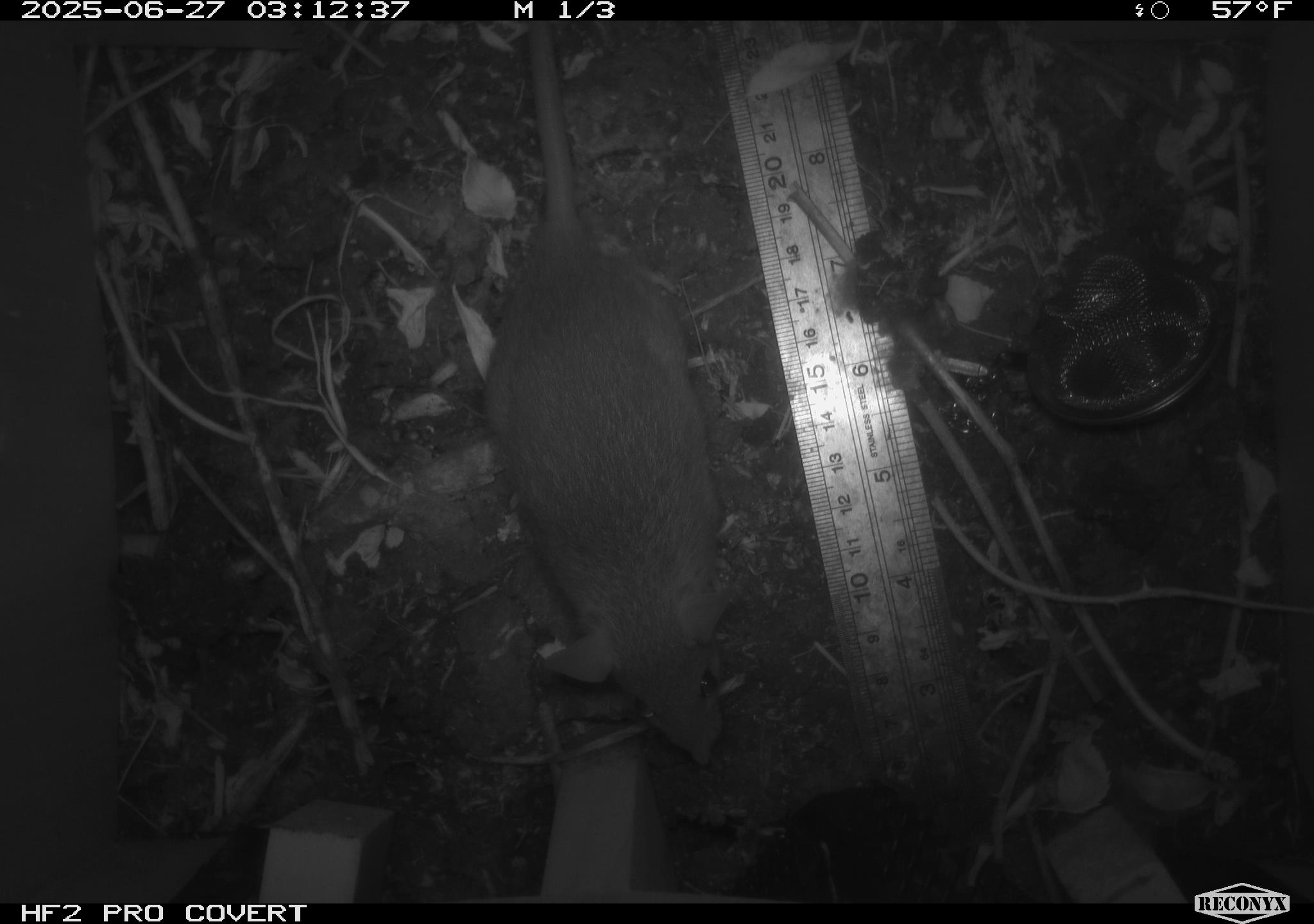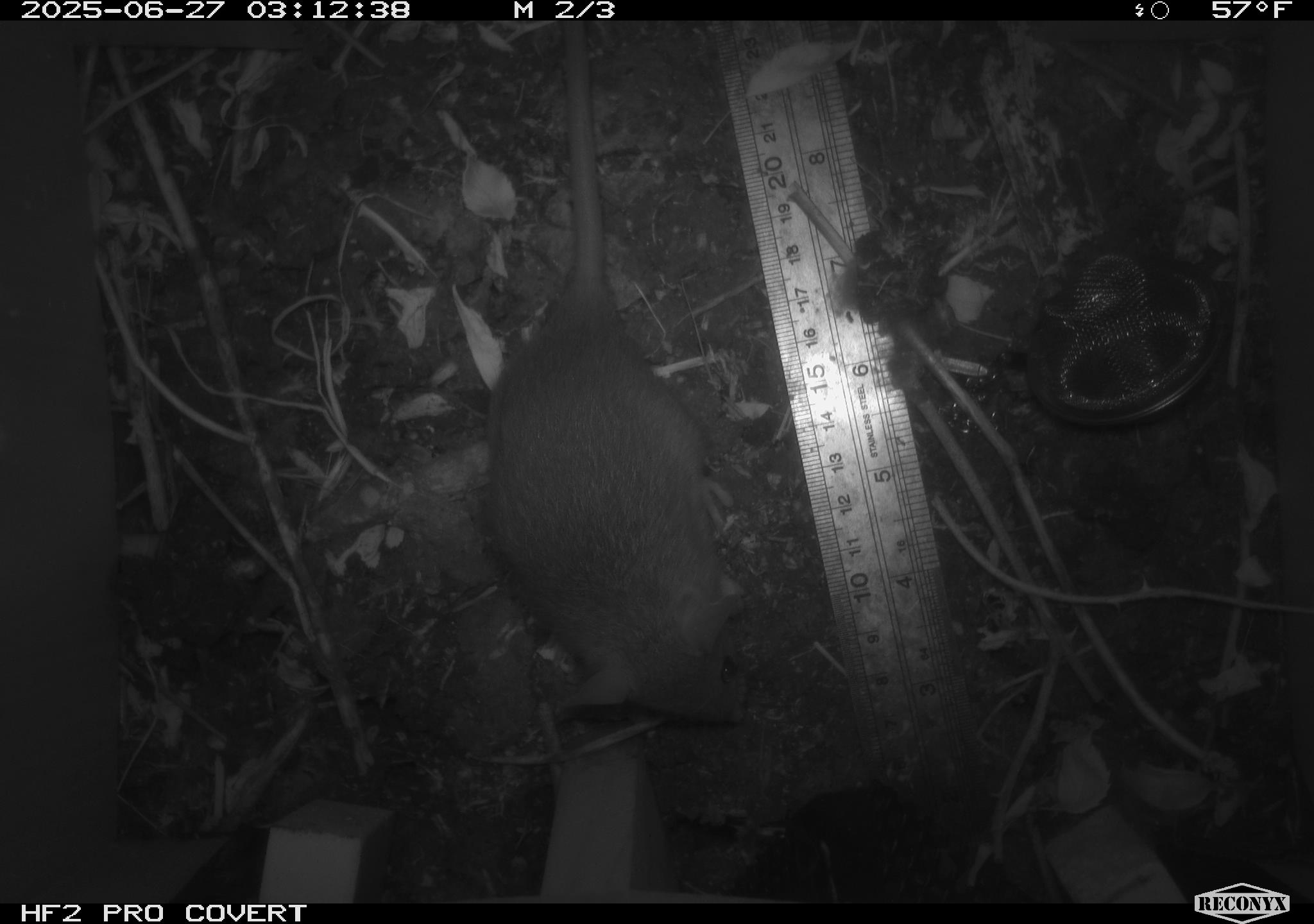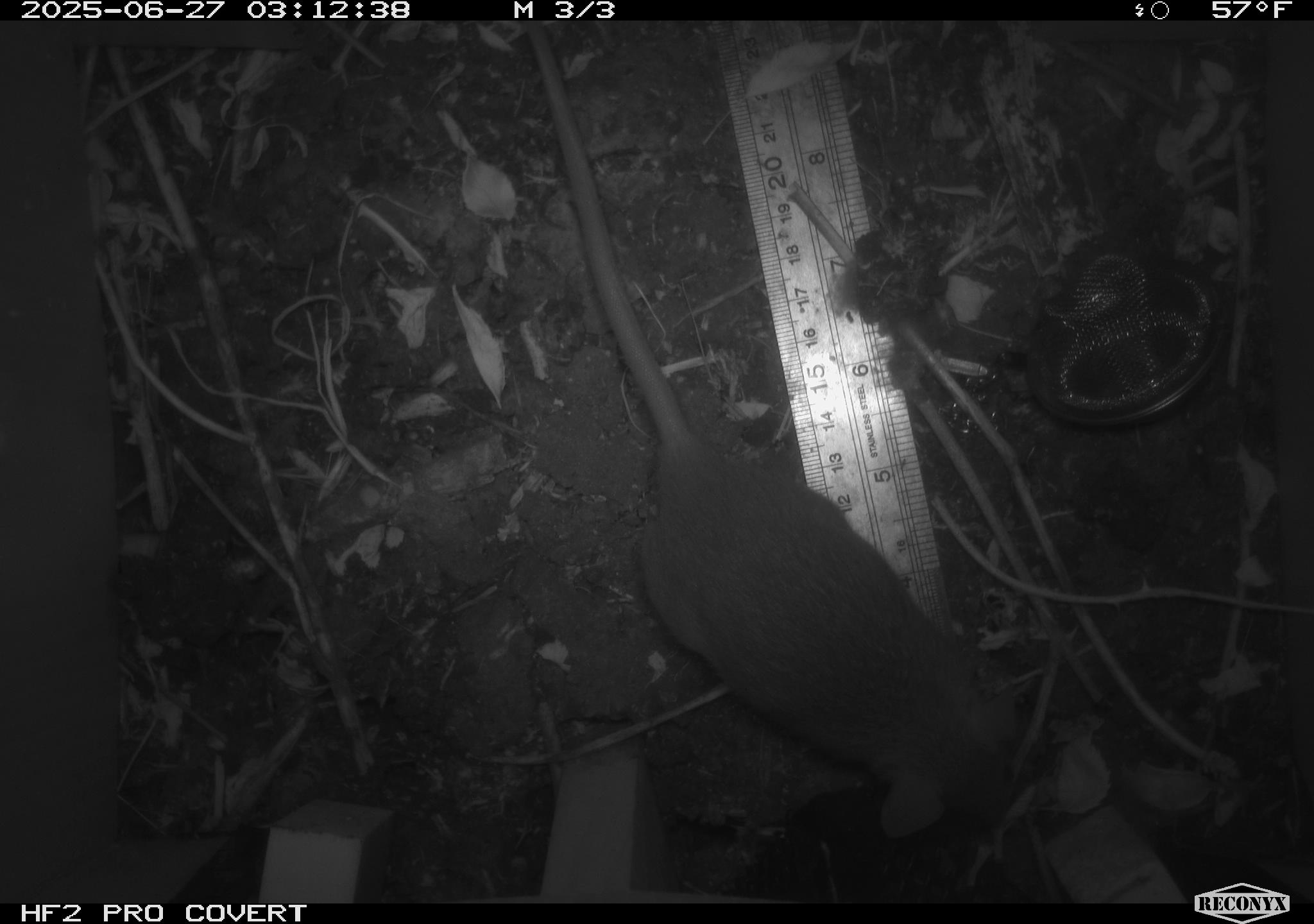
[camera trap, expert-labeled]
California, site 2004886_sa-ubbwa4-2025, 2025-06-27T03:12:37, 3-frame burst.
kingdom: Animalia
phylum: Chordata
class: Mammalia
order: Rodentia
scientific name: Rodentia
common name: rodent